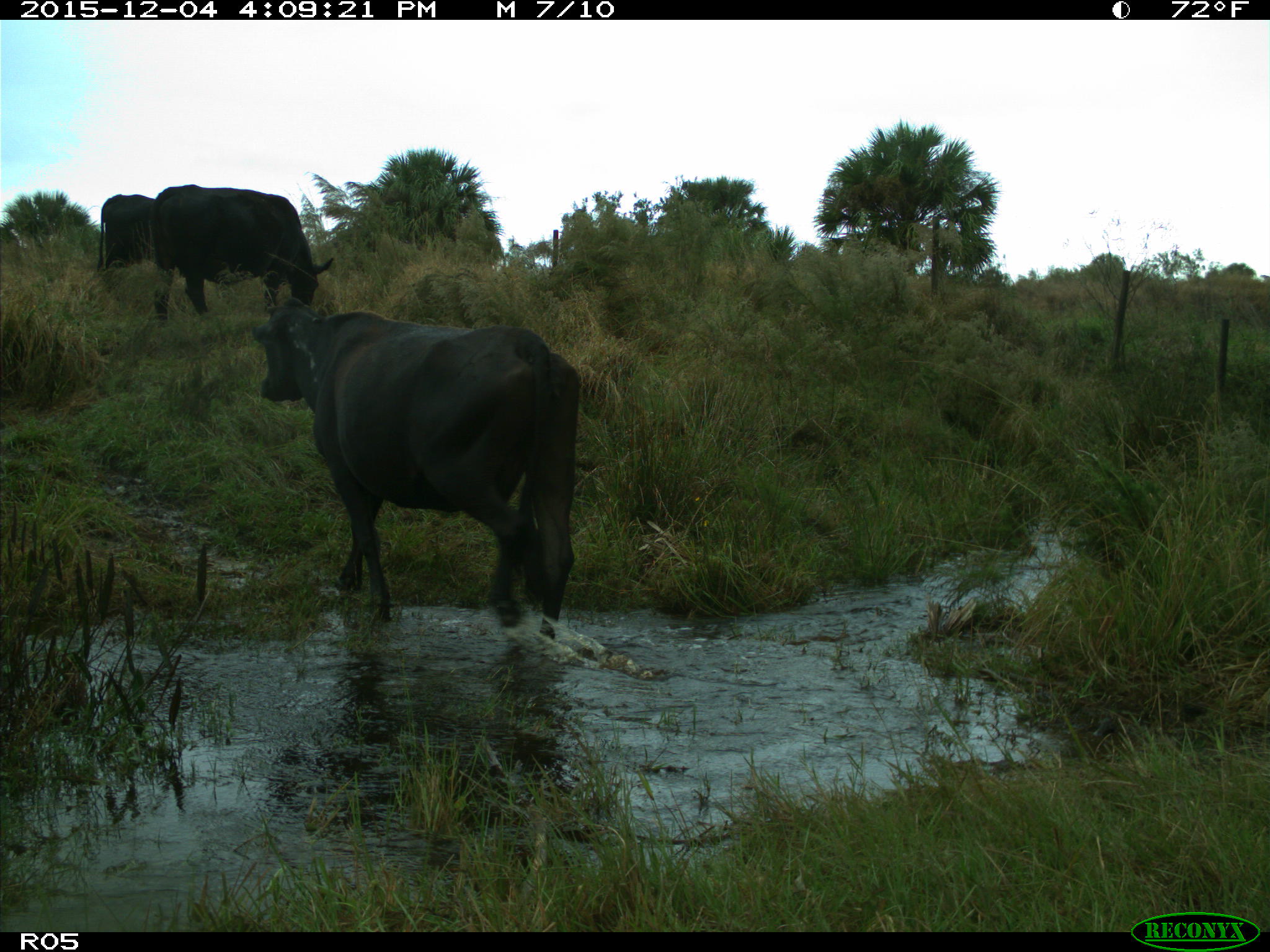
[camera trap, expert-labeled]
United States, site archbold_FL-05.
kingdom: Animalia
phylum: Chordata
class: Mammalia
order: Artiodactyla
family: Bovidae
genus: Bos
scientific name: Bos taurus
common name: domestic cow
Bos taurus (domestic cow).